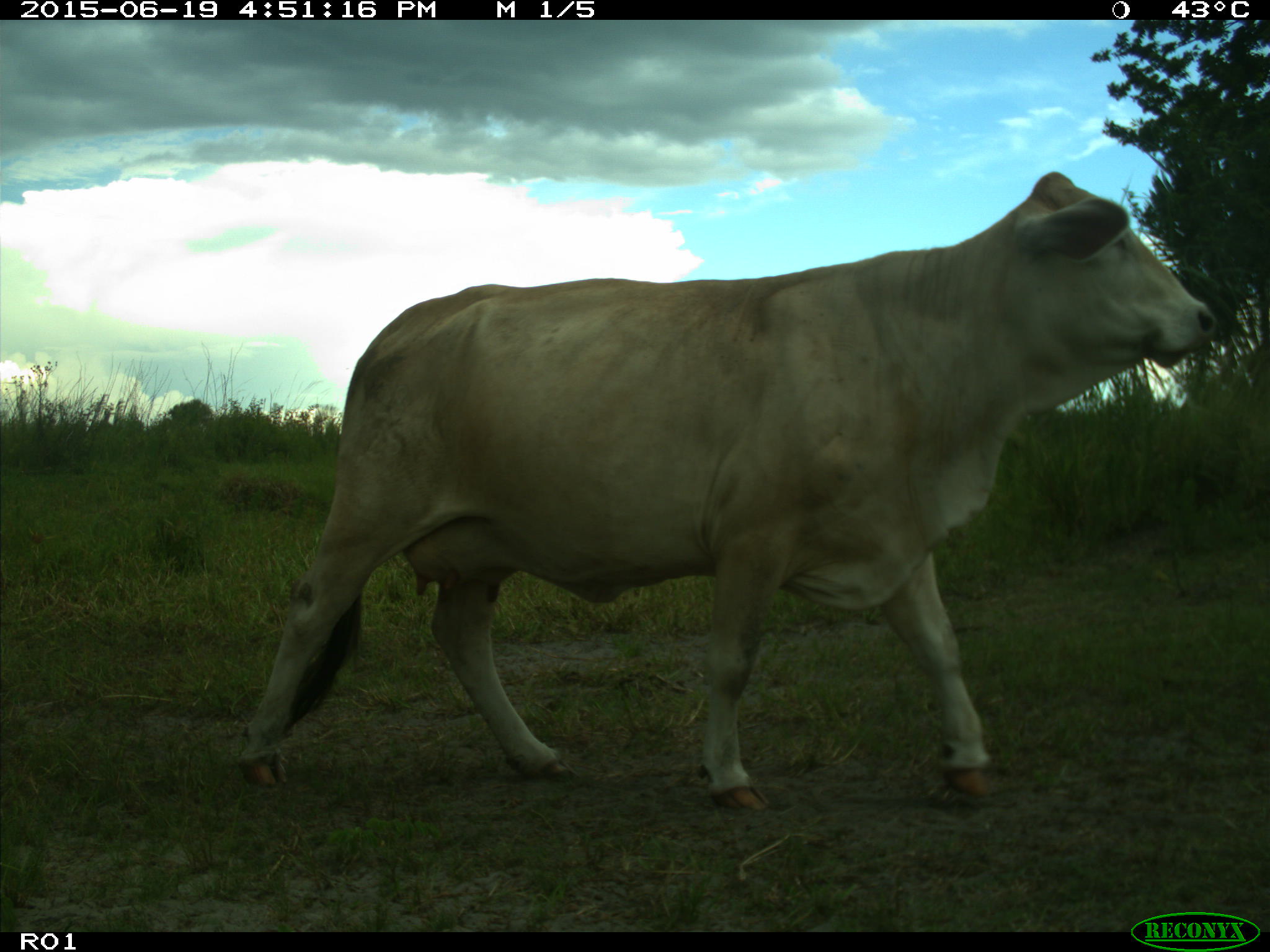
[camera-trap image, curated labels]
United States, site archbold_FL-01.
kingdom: Animalia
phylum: Chordata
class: Mammalia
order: Artiodactyla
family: Bovidae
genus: Bos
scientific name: Bos taurus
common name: domestic cow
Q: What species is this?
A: Bos taurus (domestic cow).